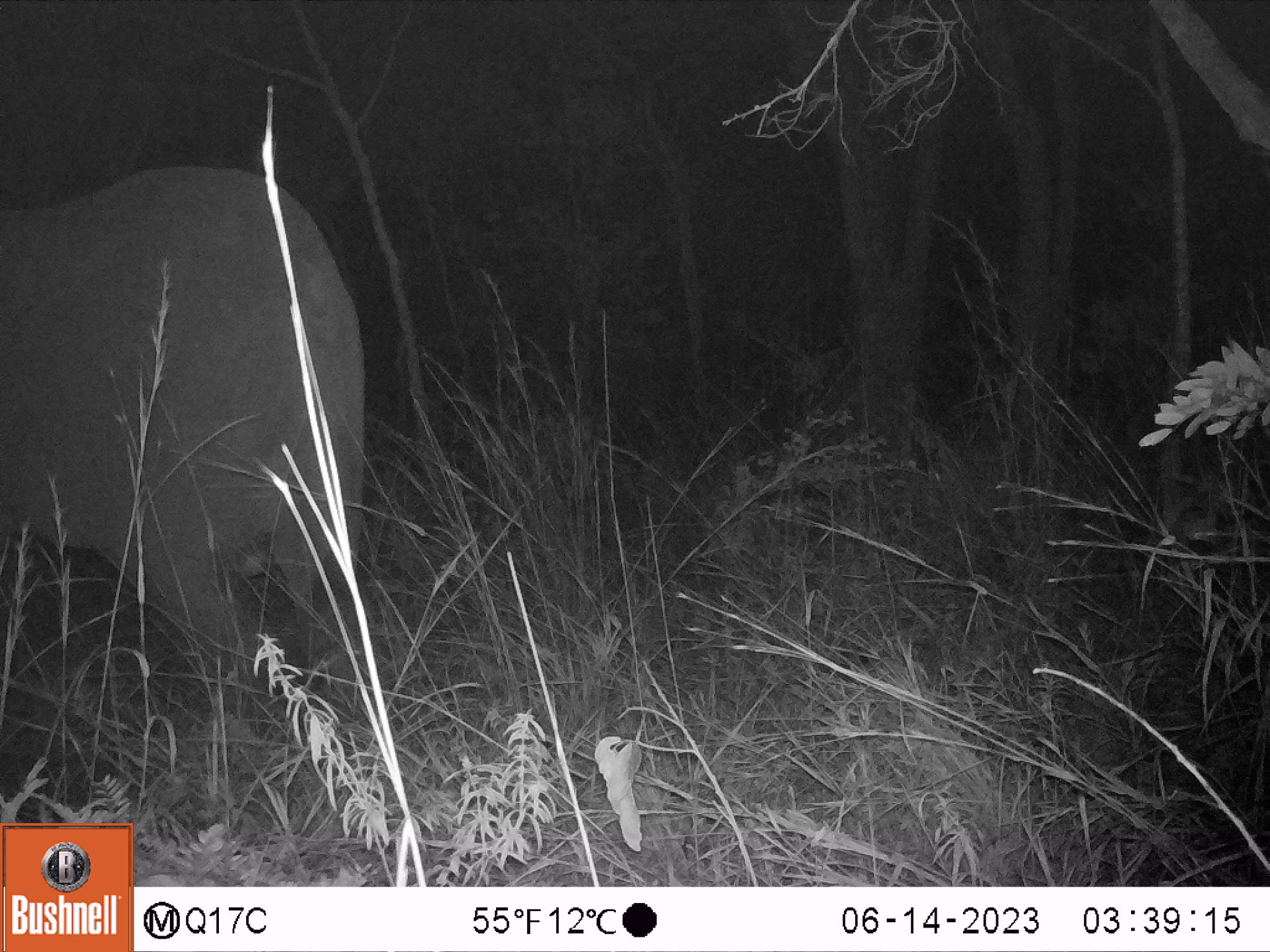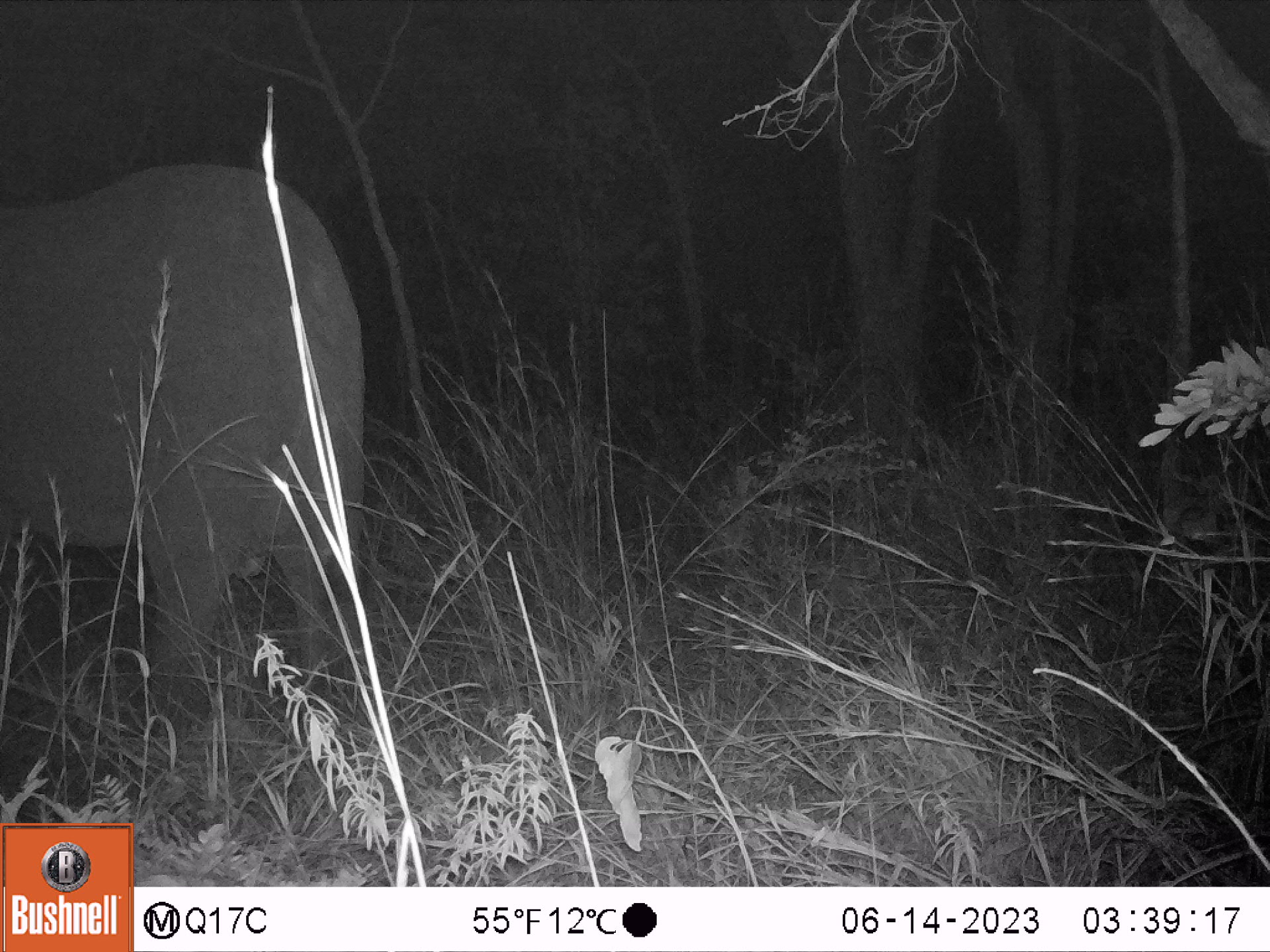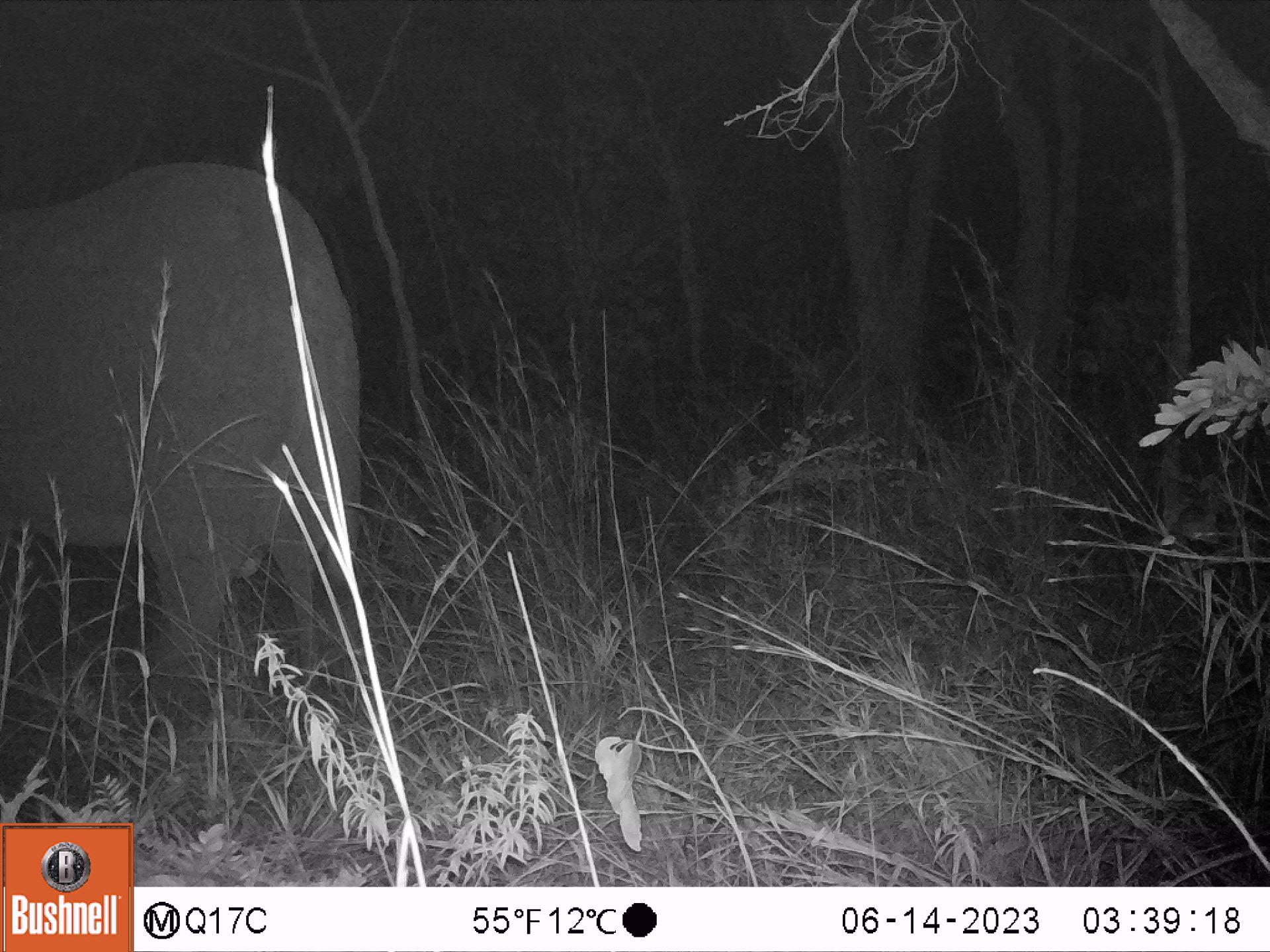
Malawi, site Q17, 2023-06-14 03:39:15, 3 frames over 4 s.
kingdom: Animalia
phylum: Chordata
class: Mammalia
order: Proboscidea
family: Elephantidae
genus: Loxodonta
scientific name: Loxodonta africana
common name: african savanna elephant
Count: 1.